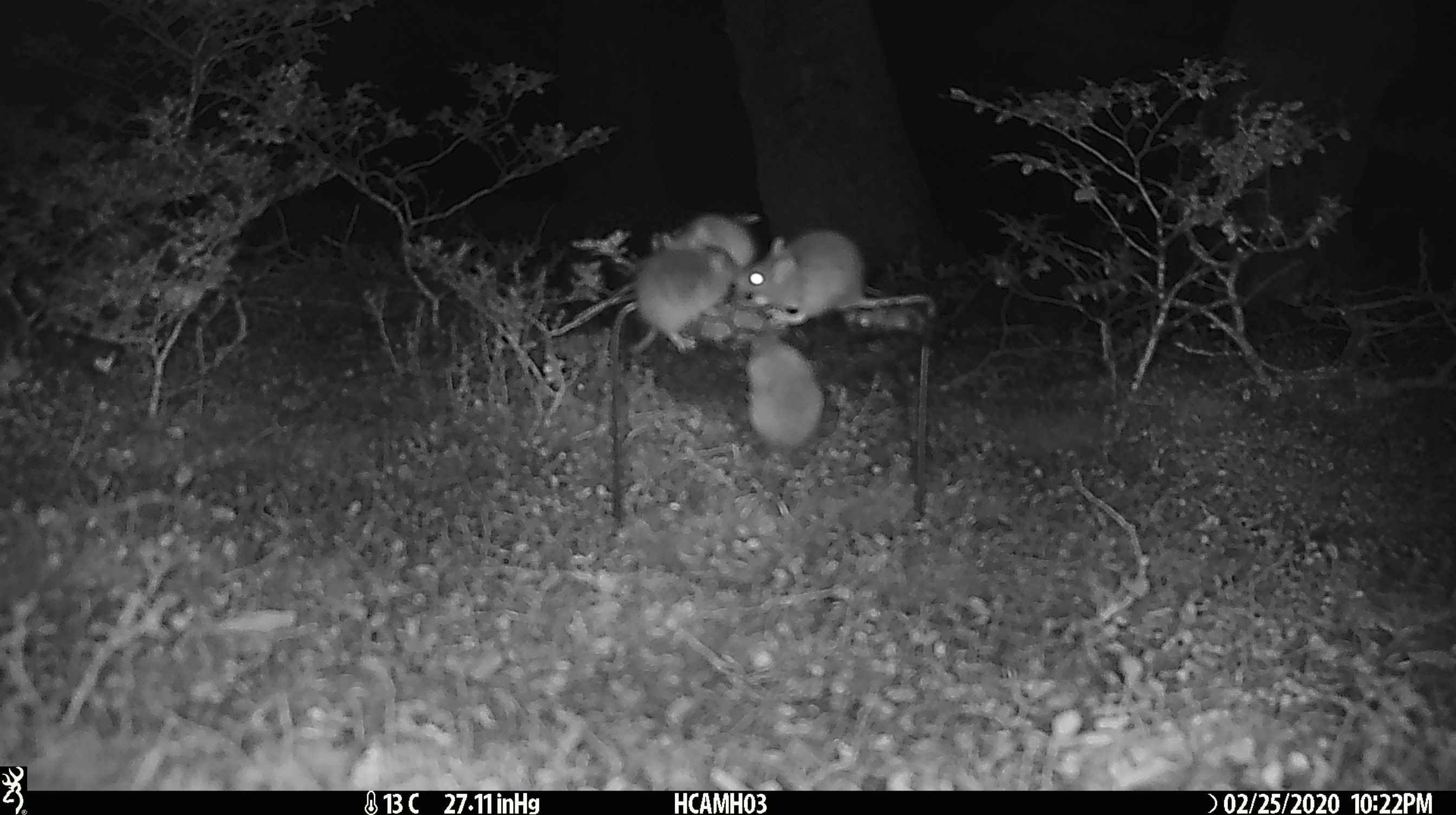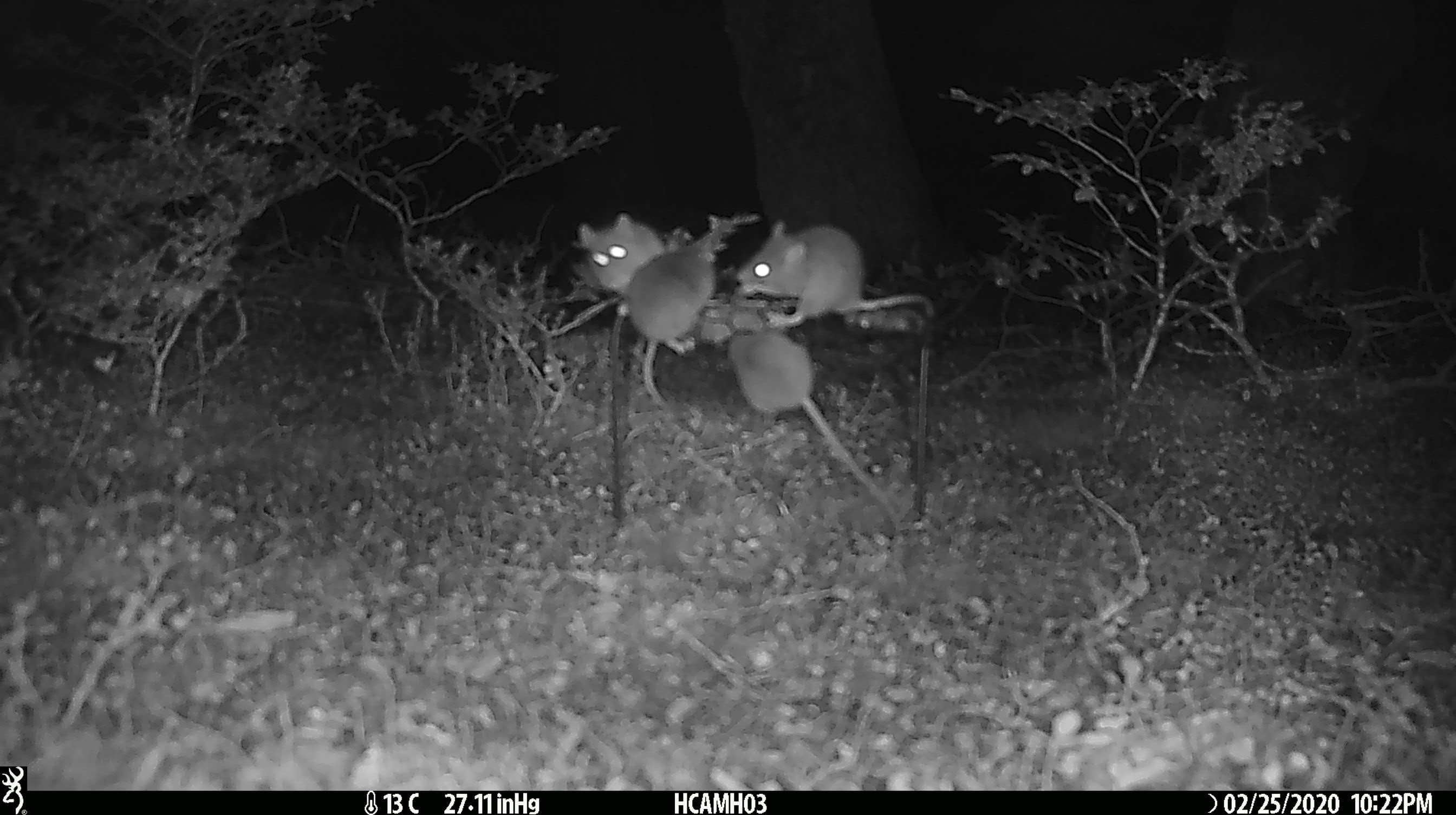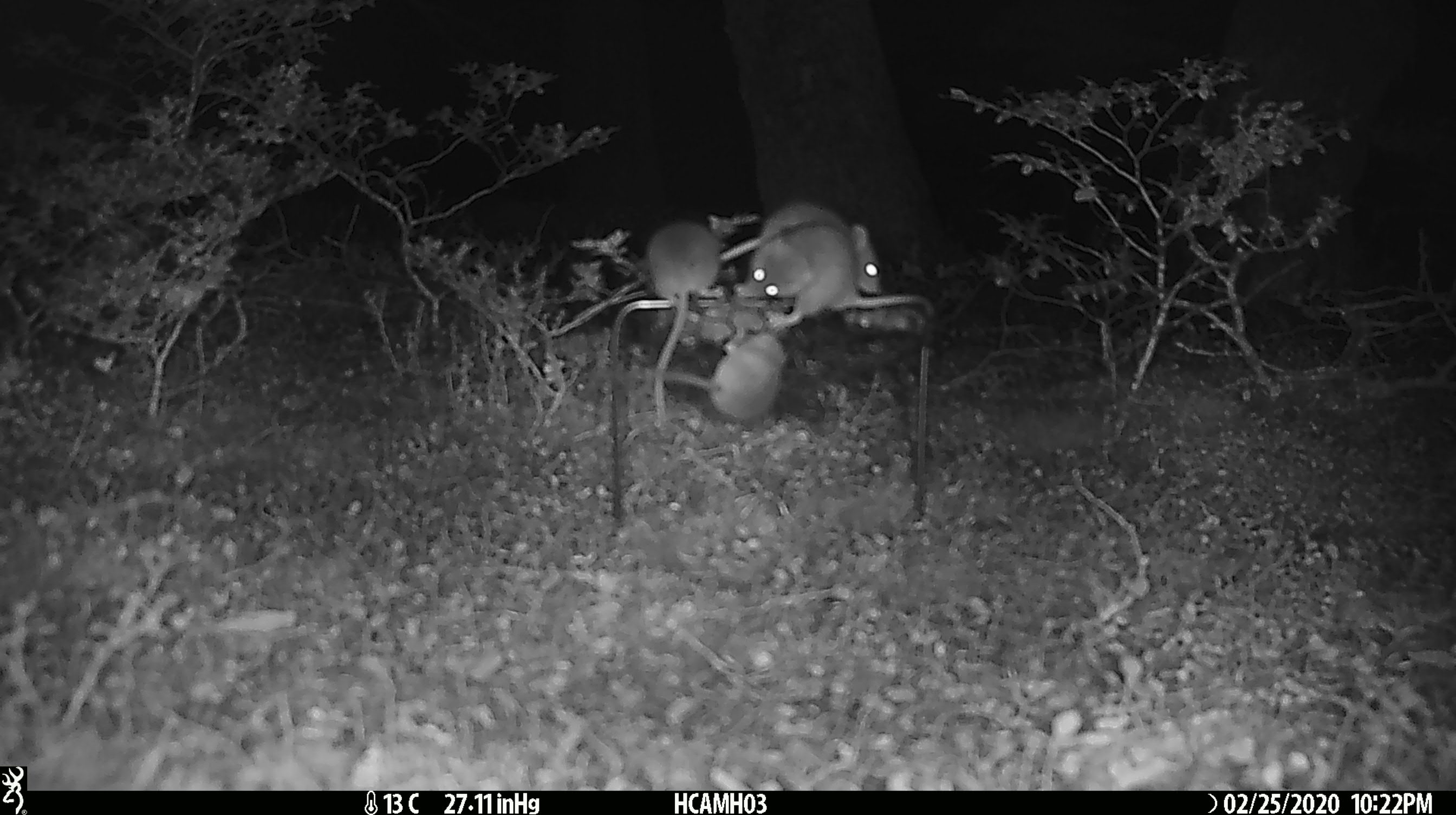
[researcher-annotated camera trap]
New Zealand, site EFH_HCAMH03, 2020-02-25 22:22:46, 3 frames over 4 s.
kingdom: Animalia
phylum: Chordata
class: Mammalia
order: Rodentia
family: Muridae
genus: Mus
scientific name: Mus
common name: mouse